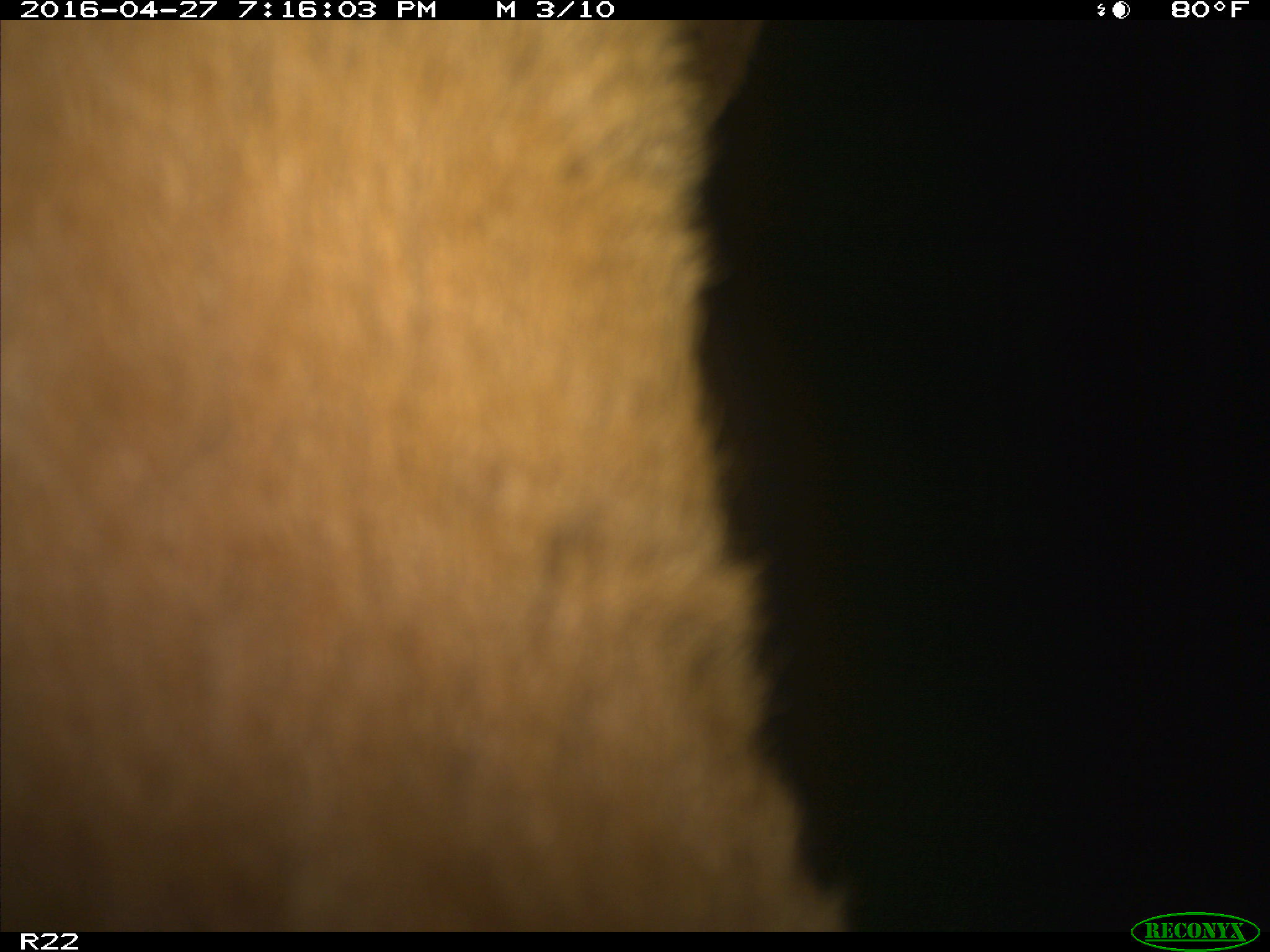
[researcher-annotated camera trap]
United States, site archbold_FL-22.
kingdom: Animalia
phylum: Chordata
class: Mammalia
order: Artiodactyla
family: Bovidae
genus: Bos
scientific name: Bos taurus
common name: domestic cow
Bos taurus (domestic cow).